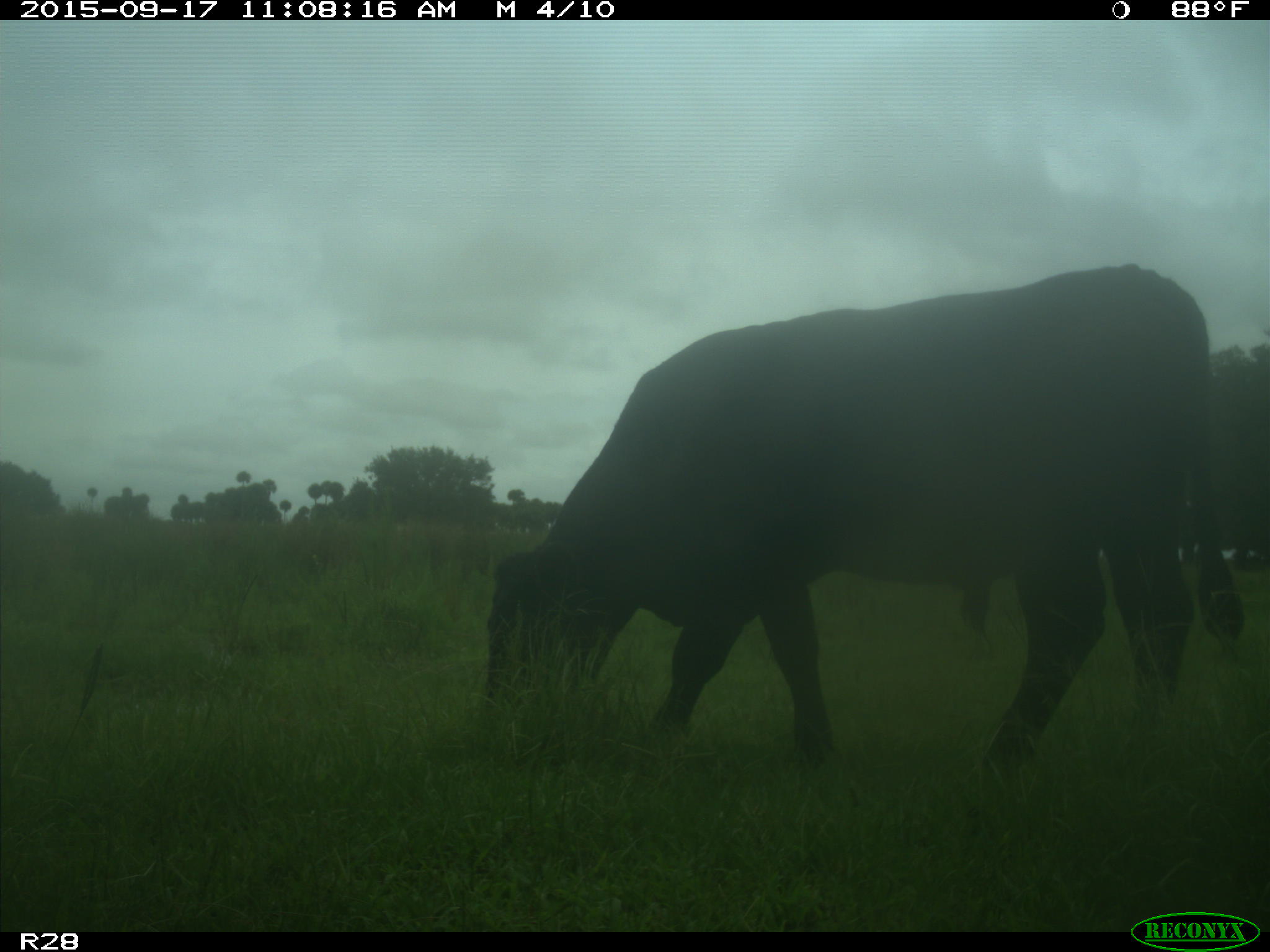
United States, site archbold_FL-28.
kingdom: Animalia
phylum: Chordata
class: Mammalia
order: Artiodactyla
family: Bovidae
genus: Bos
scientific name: Bos taurus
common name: domestic cow